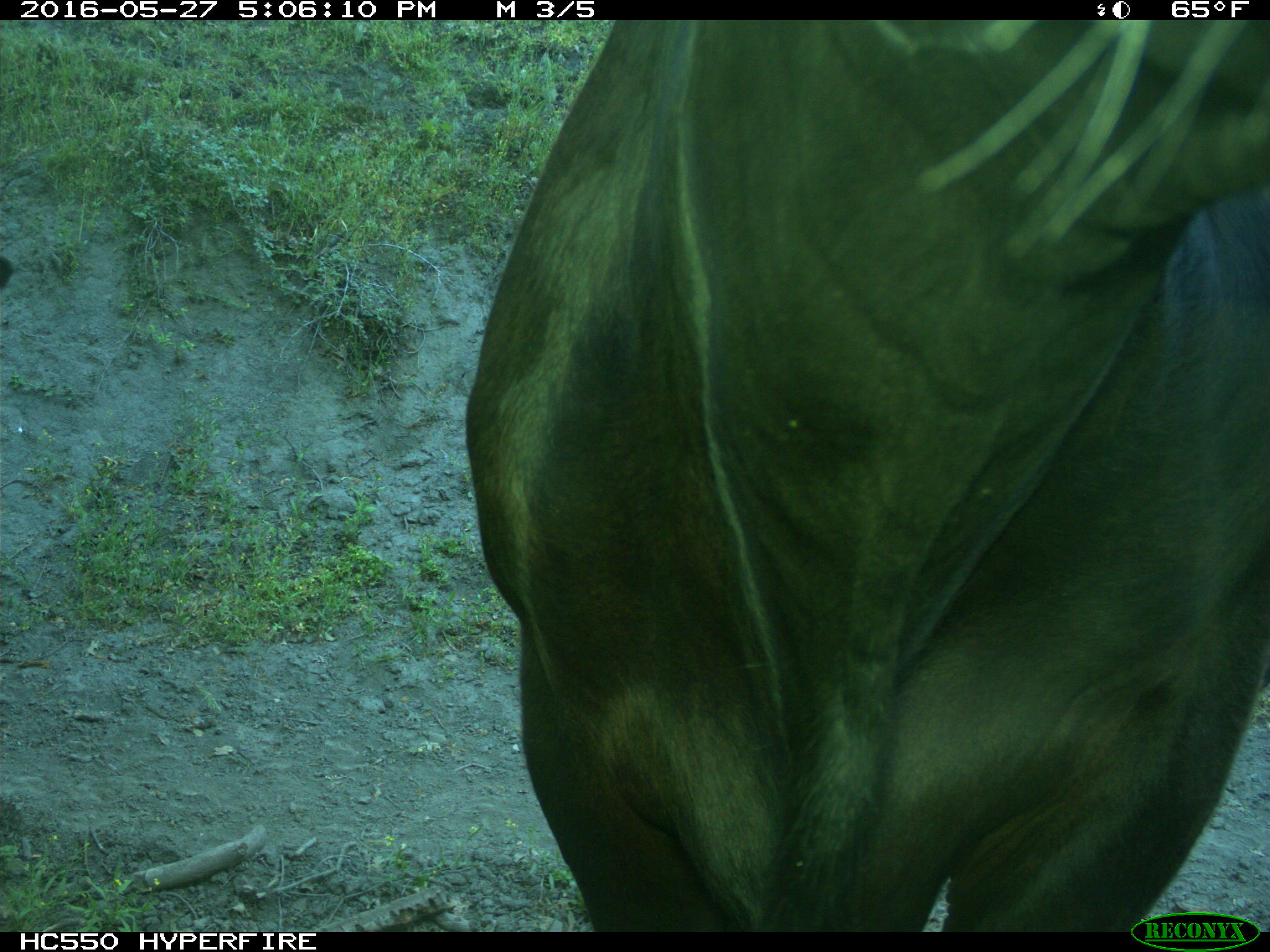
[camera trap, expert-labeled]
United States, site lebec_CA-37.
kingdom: Animalia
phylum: Chordata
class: Mammalia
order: Artiodactyla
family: Bovidae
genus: Bos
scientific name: Bos taurus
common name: domestic cow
Bos taurus (domestic cow).